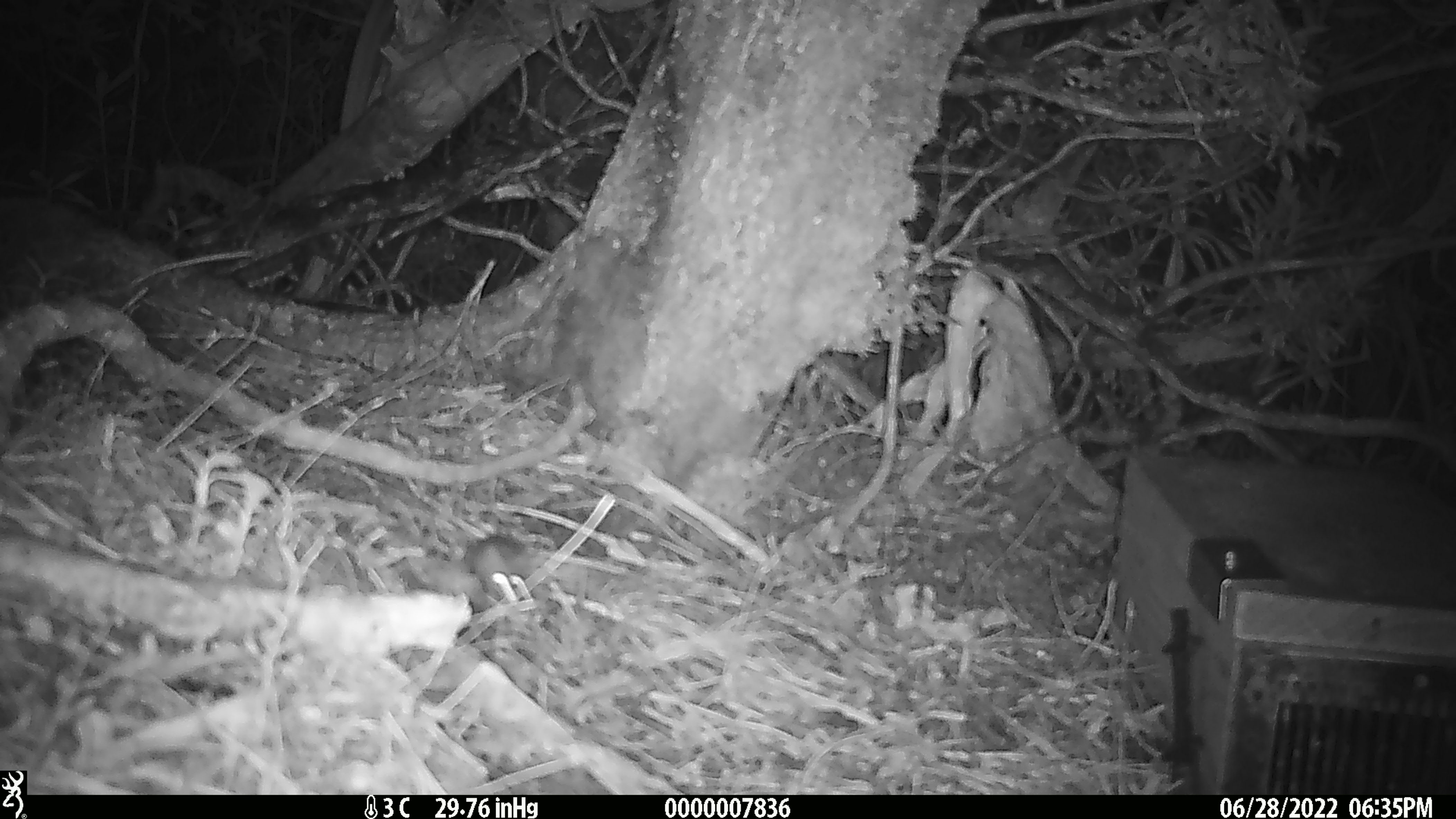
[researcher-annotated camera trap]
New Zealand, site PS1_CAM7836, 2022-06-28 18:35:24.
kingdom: Animalia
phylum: Chordata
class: Mammalia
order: Rodentia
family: Muridae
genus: Mus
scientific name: Mus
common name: mouse